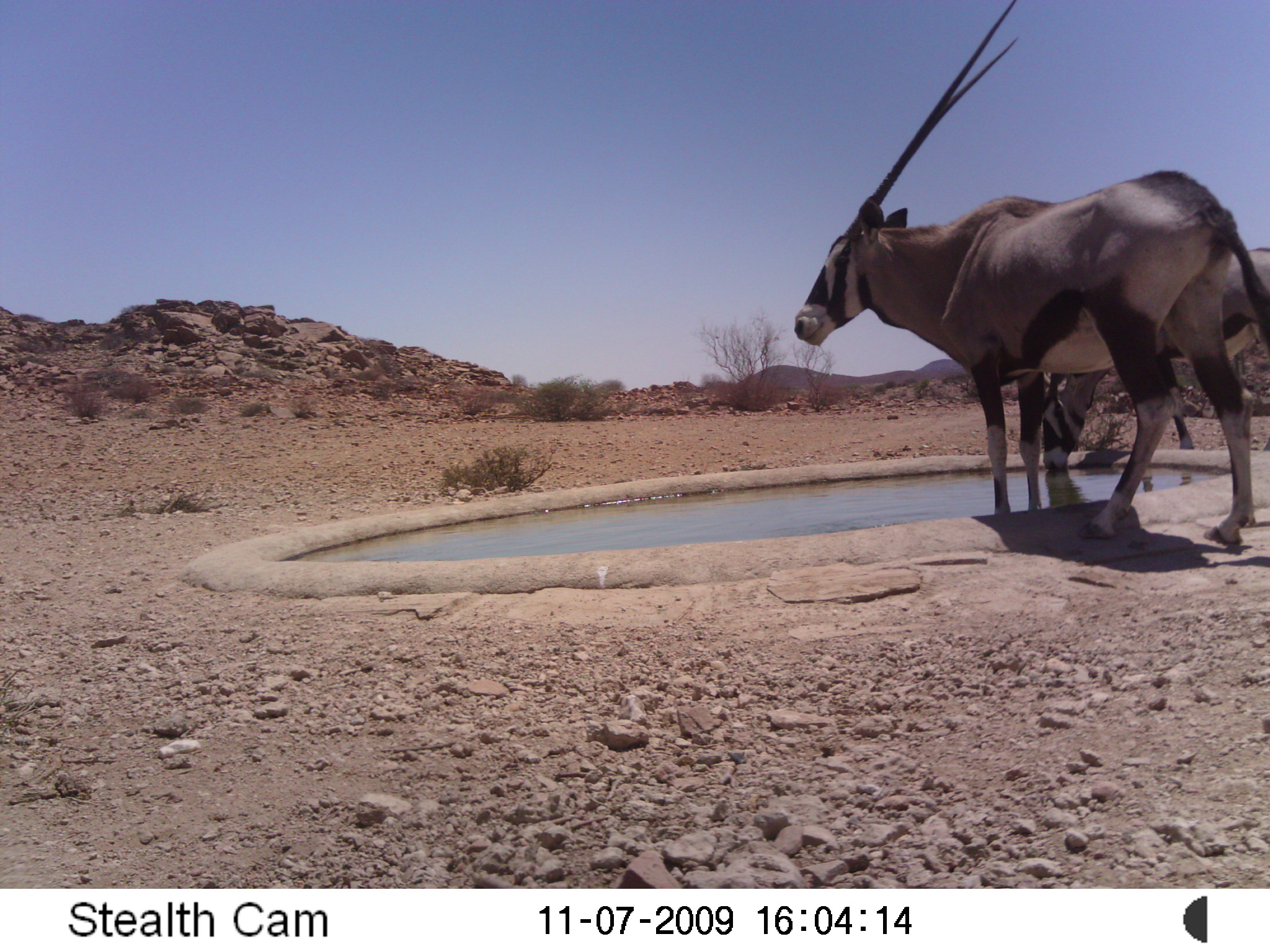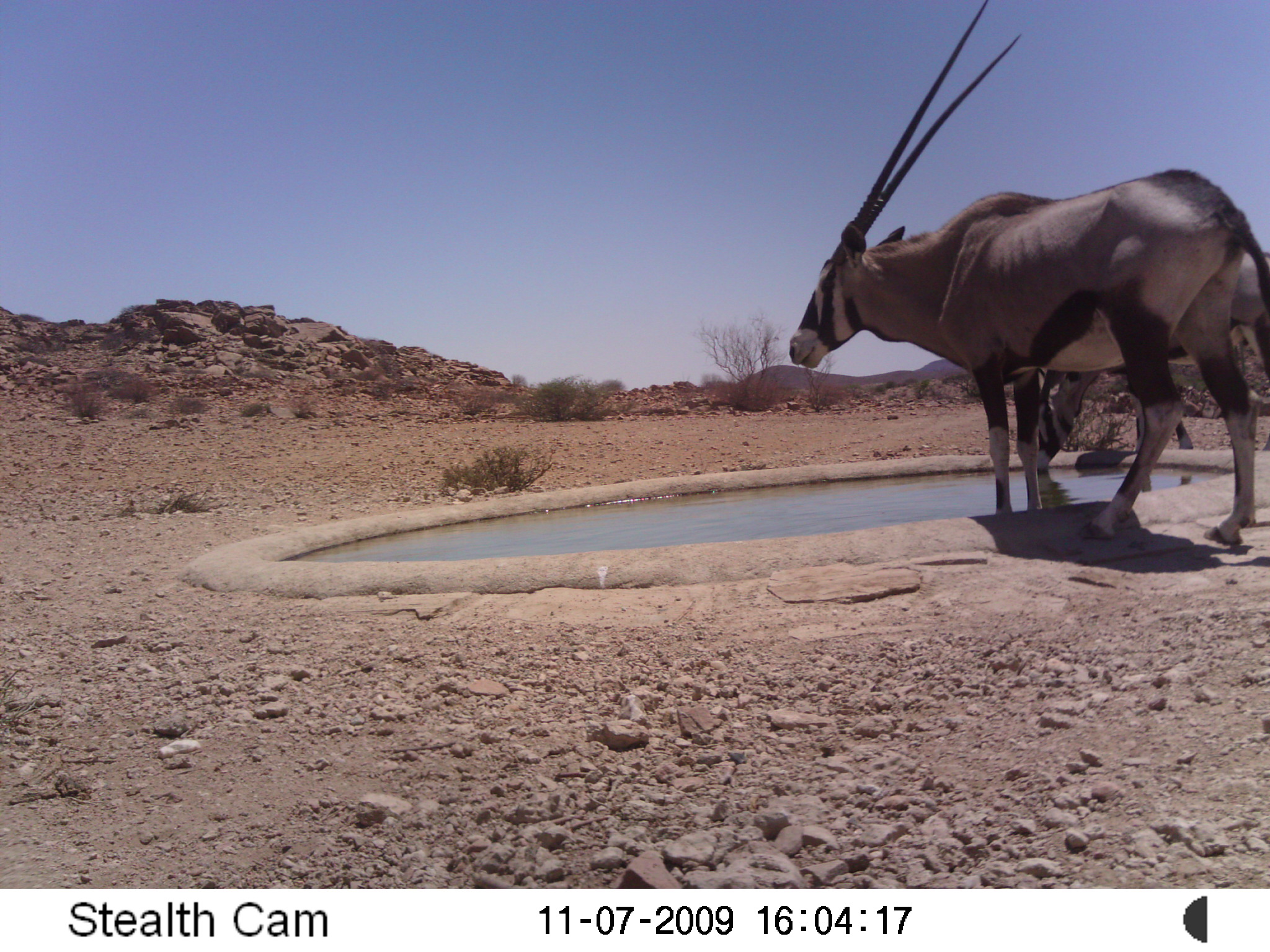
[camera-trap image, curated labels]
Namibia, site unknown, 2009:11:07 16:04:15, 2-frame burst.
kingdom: Animalia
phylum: Chordata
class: Mammalia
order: Artiodactyla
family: Bovidae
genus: Oryx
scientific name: Oryx gazella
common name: gemsbok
Oryx gazella (gemsbok).